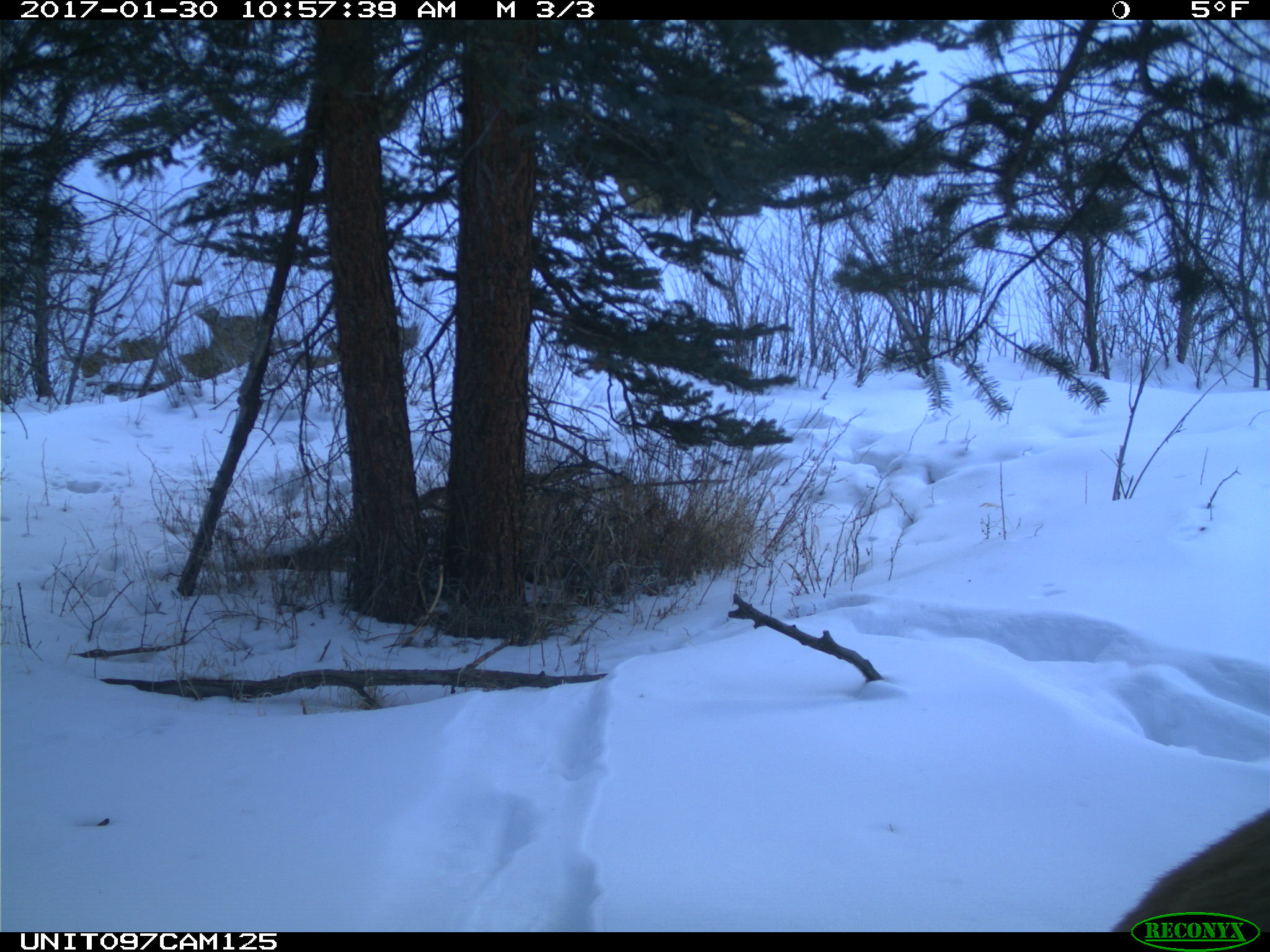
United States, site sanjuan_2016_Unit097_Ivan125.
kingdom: Animalia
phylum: Chordata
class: Mammalia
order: Artiodactyla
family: Cervidae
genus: Cervus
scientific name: Cervus elaphus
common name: red deer